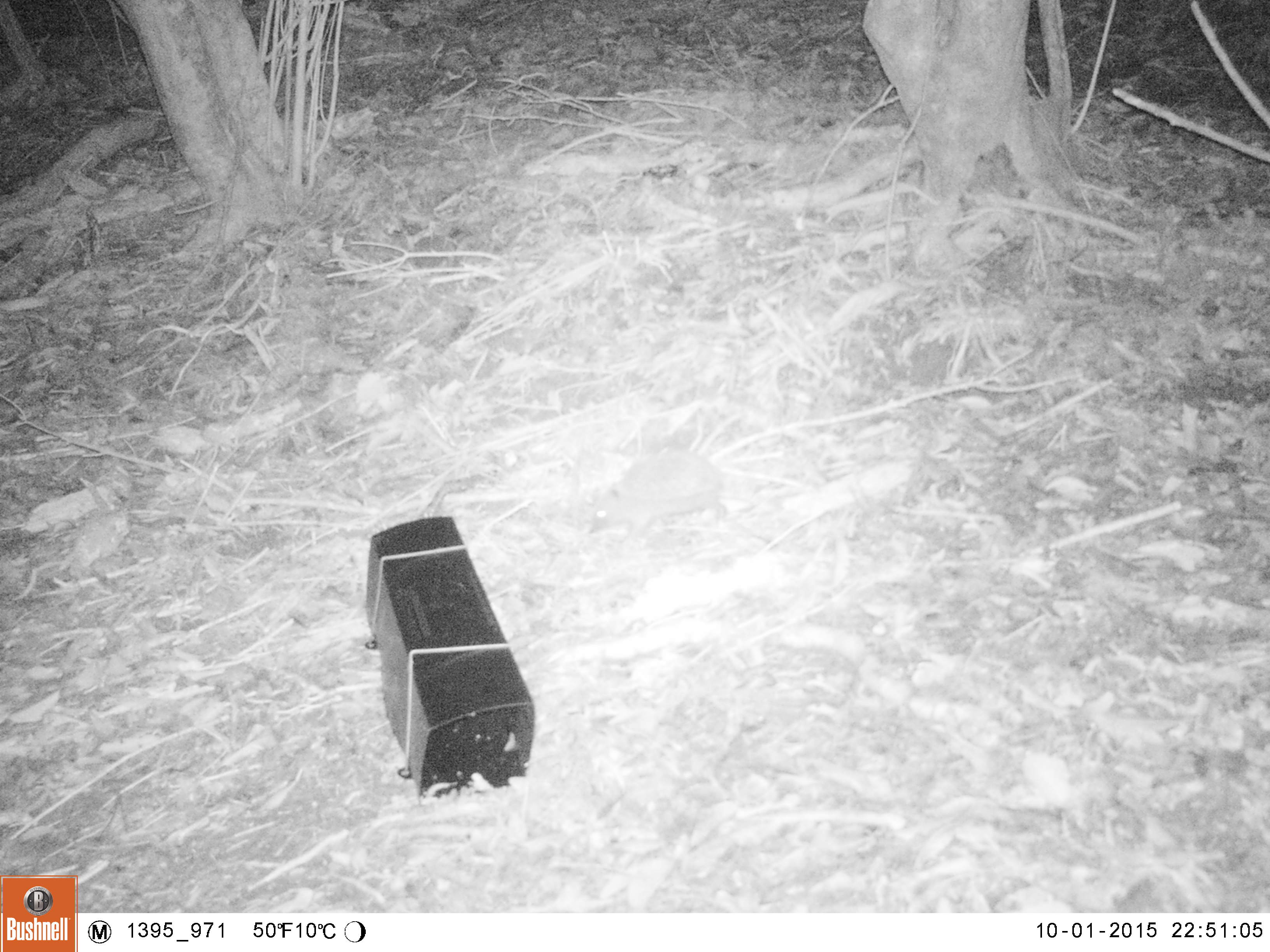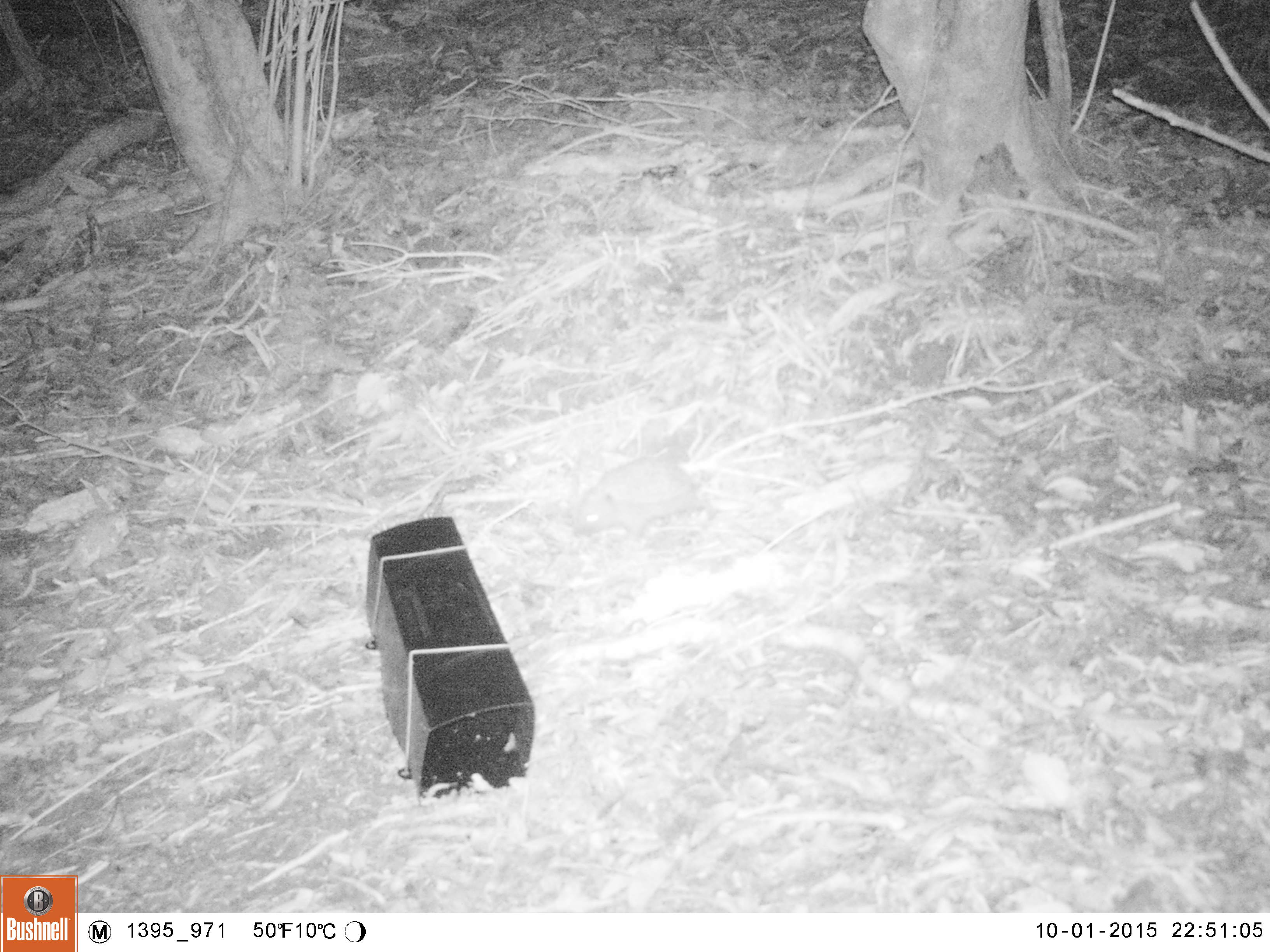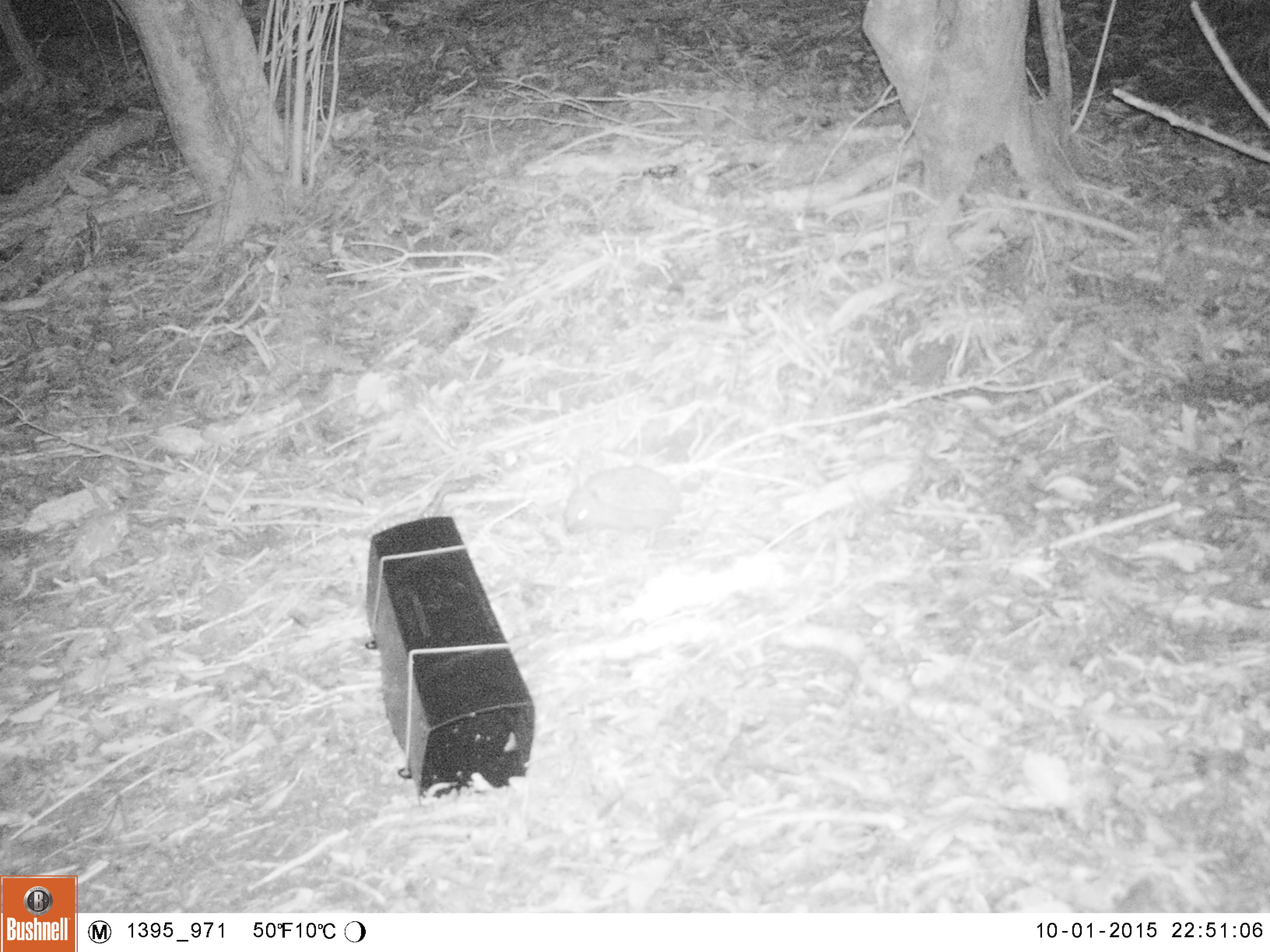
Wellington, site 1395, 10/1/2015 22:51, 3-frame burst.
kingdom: Animalia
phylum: Chordata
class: Mammalia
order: Eulipotyphla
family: Erinaceidae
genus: Erinaceus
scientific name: Erinaceus europaeus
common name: hedgehog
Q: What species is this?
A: Hedgehog (Erinaceus europaeus).